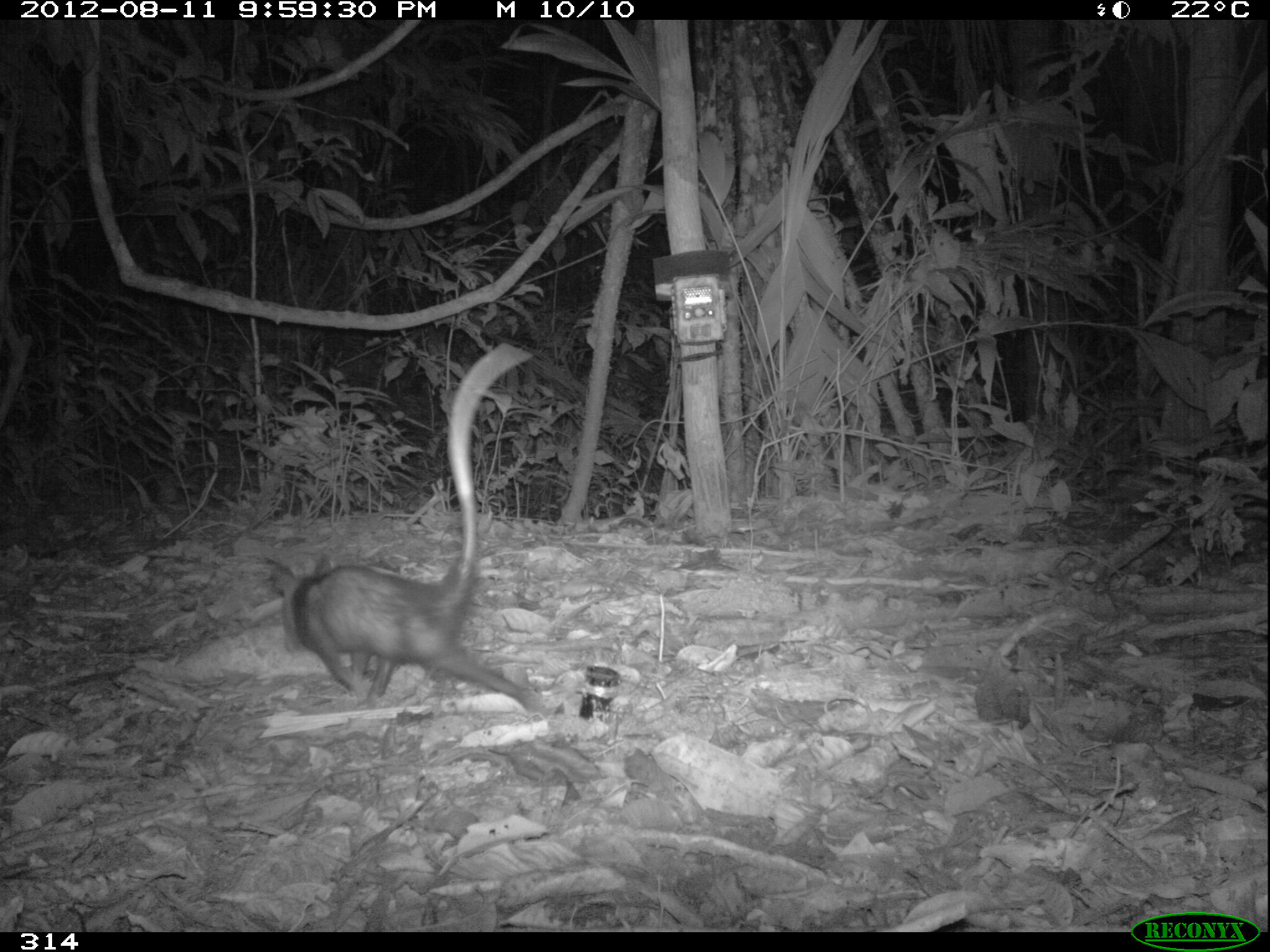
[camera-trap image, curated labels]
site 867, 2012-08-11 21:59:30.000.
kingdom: Animalia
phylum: Chordata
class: Mammalia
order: Didelphimorphia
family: Didelphidae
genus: Didelphis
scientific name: Didelphis marsupialis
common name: southern opossum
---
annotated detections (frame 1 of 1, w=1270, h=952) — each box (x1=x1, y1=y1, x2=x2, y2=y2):
didelphis marsupialis: (x1=263, y1=340, x2=535, y2=709)